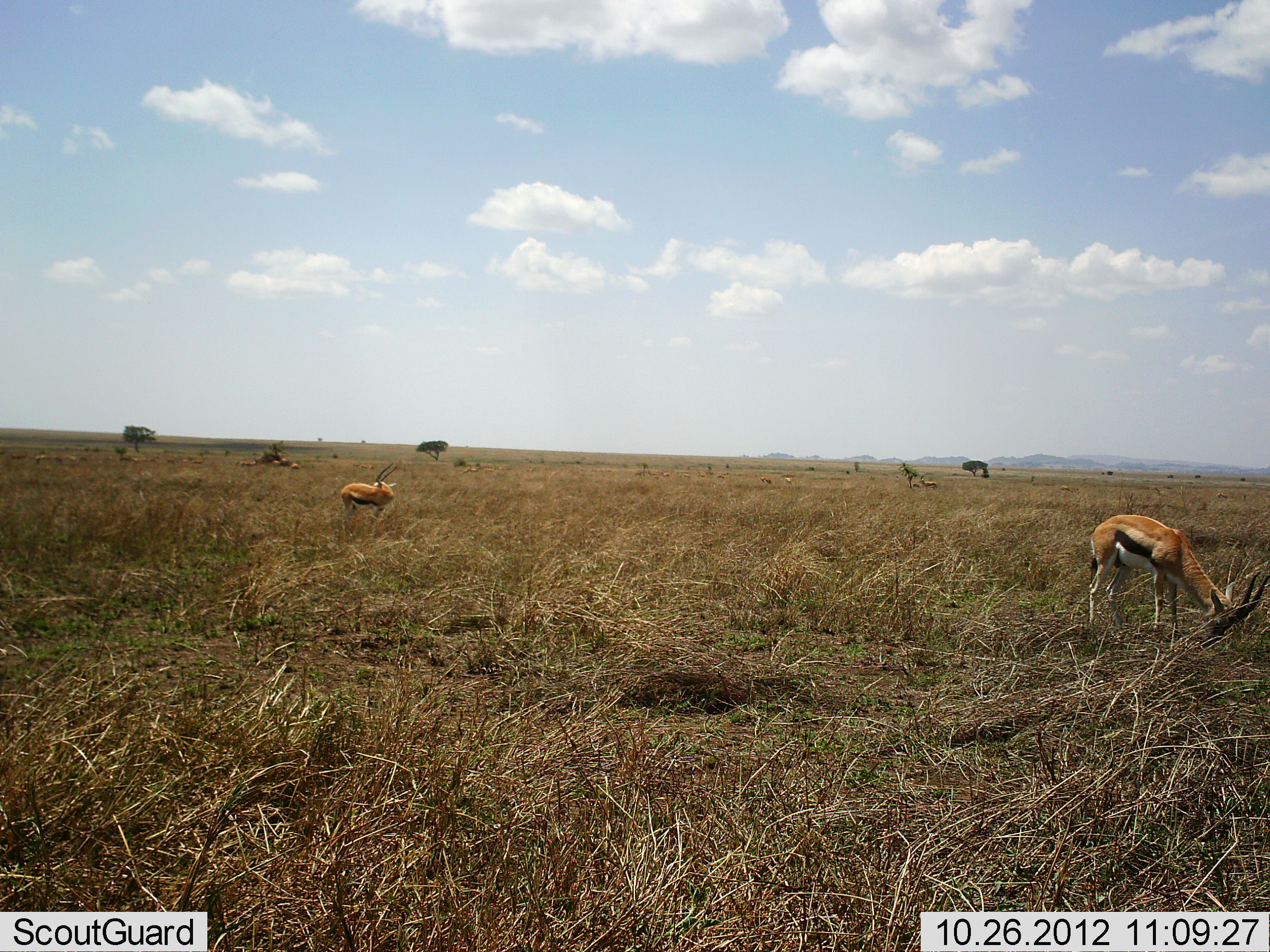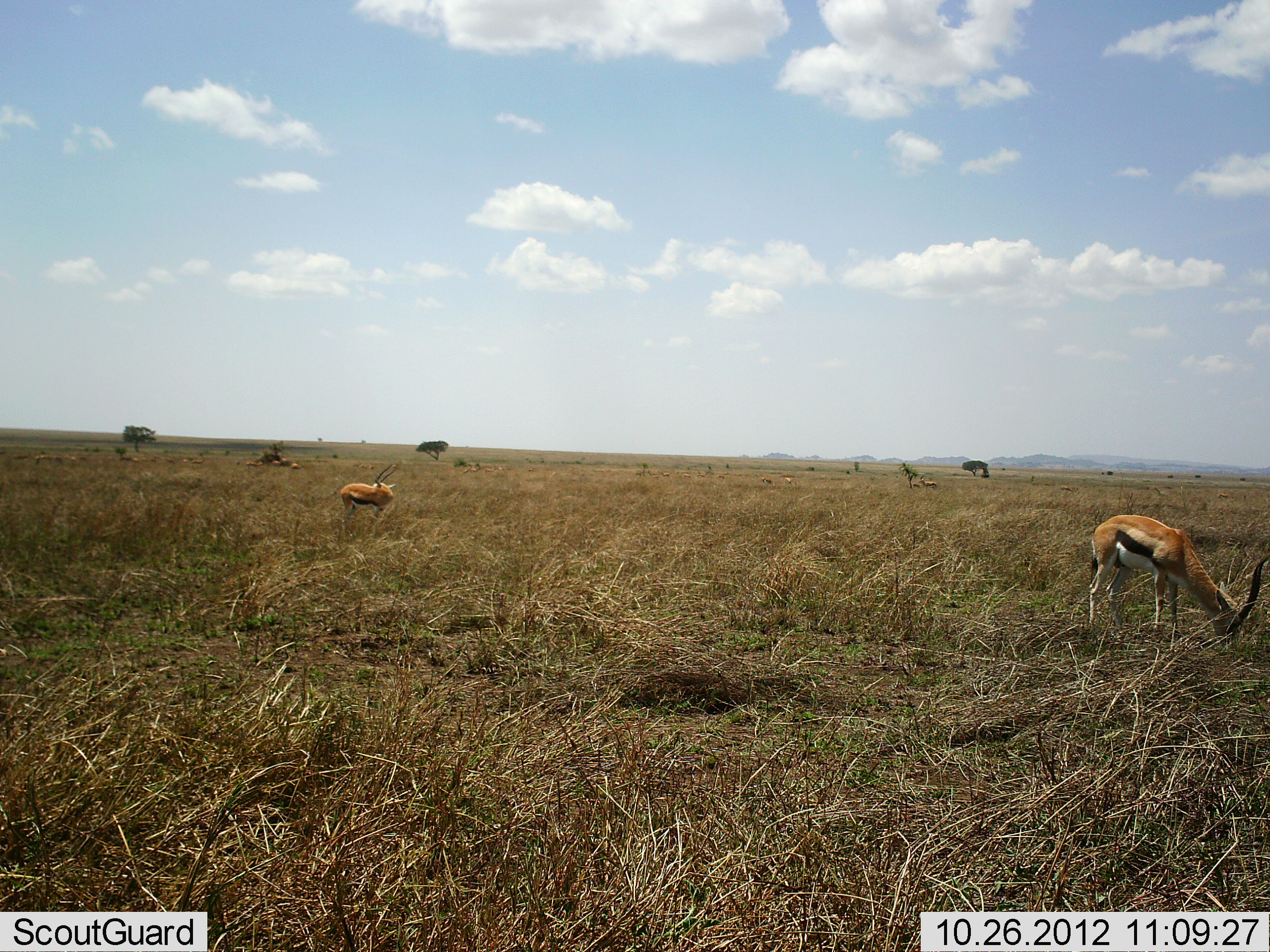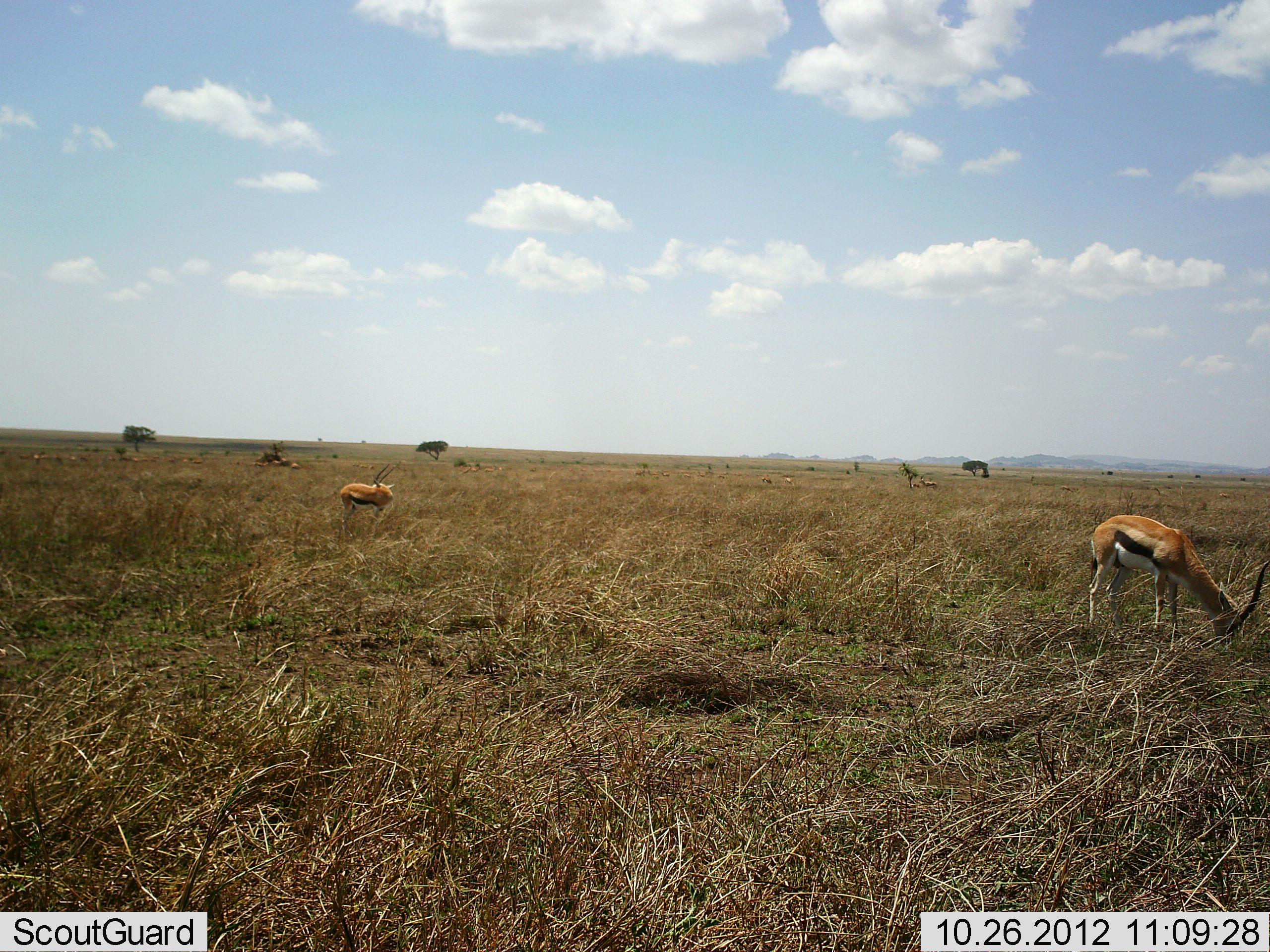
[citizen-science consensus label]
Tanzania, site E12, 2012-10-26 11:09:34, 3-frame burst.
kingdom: Animalia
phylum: Chordata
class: Mammalia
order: Artiodactyla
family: Bovidae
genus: Eudorcas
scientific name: Eudorcas thomsonii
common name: thomson's gazelle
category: gazellethomsons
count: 2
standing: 70%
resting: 0%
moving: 10%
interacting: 0%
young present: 0%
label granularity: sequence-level